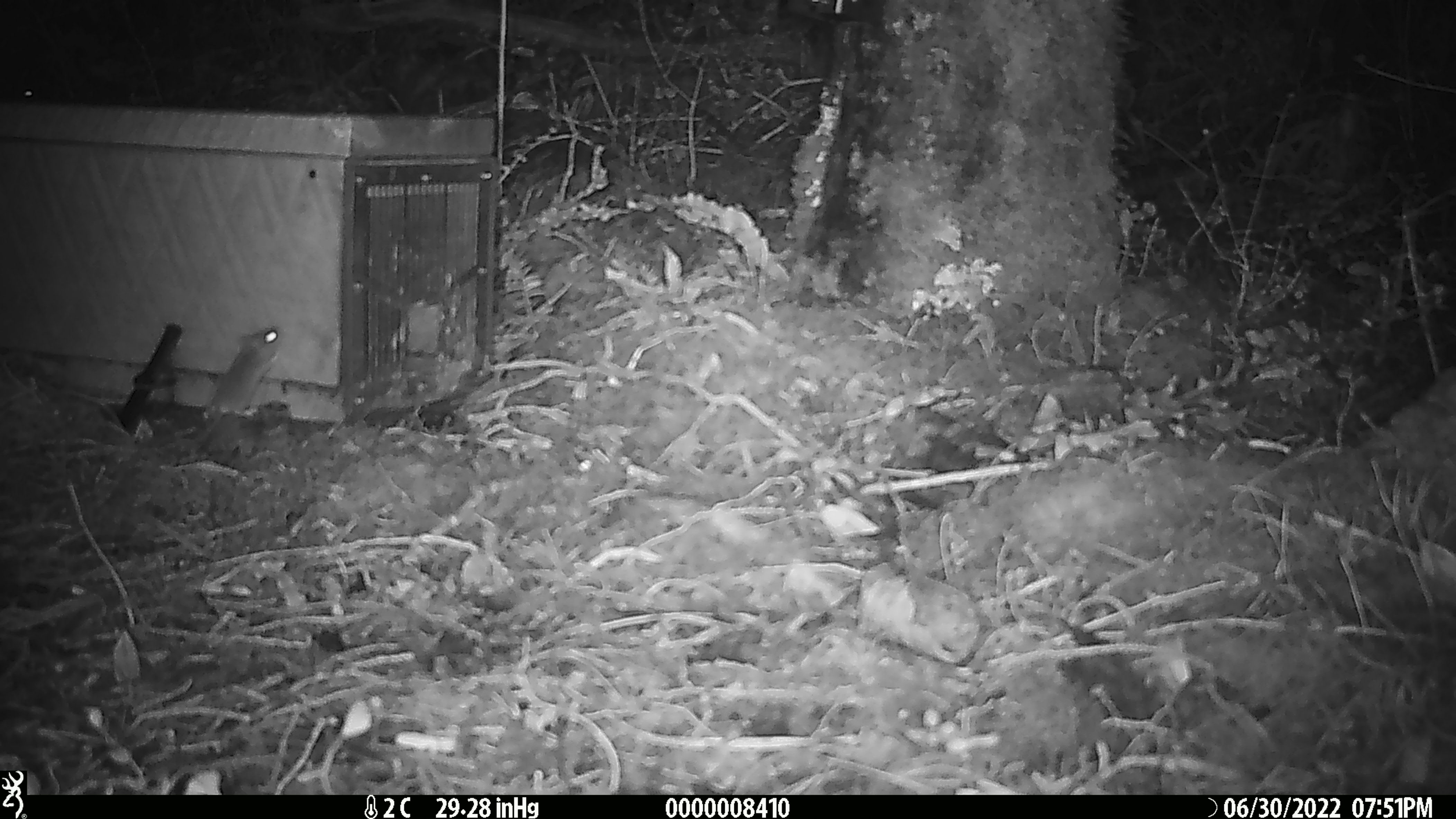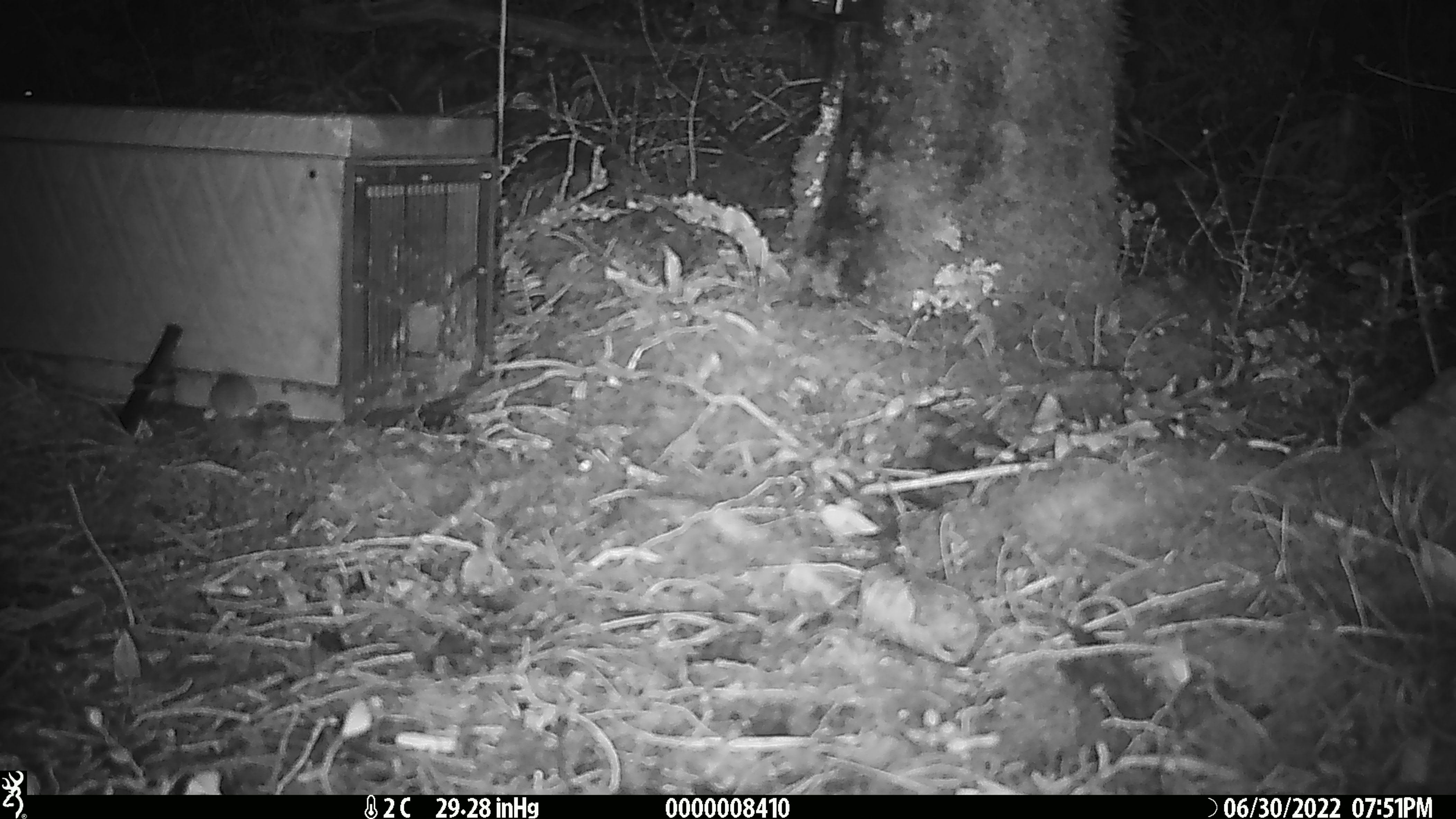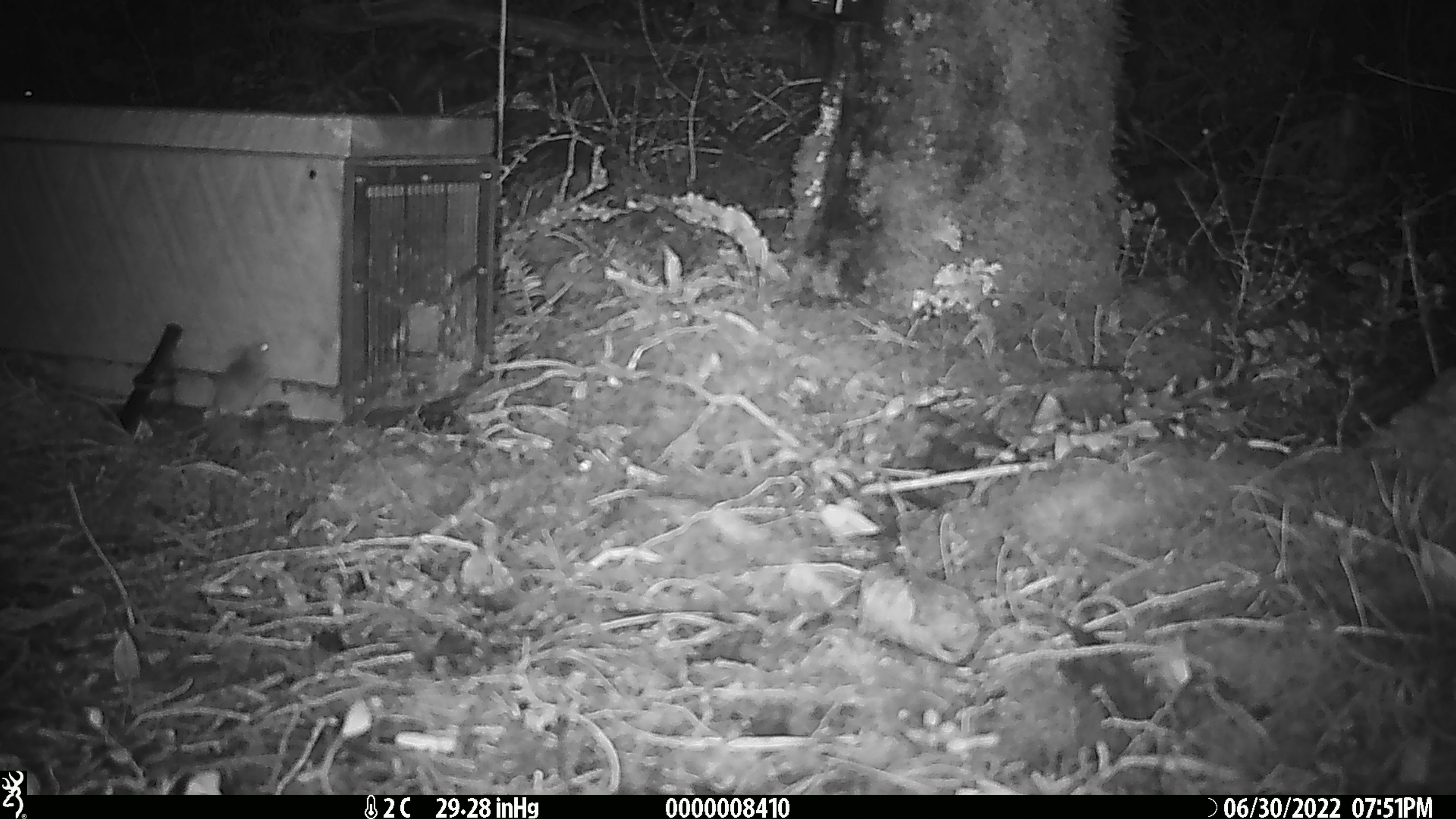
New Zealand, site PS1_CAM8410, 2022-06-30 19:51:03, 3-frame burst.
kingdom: Animalia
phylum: Chordata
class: Mammalia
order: Rodentia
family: Muridae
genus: Mus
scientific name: Mus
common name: mouse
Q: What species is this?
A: Mouse (Mus).